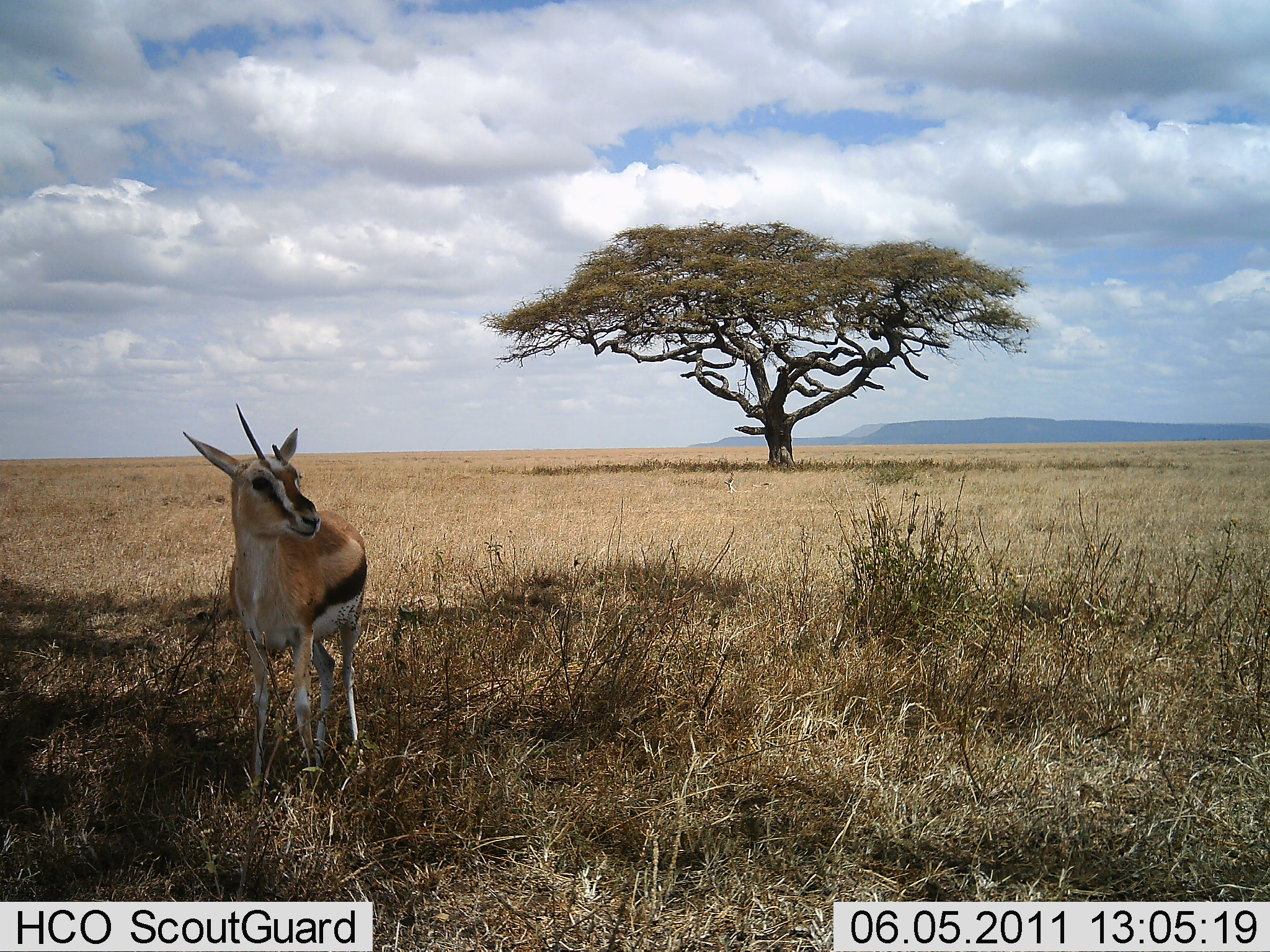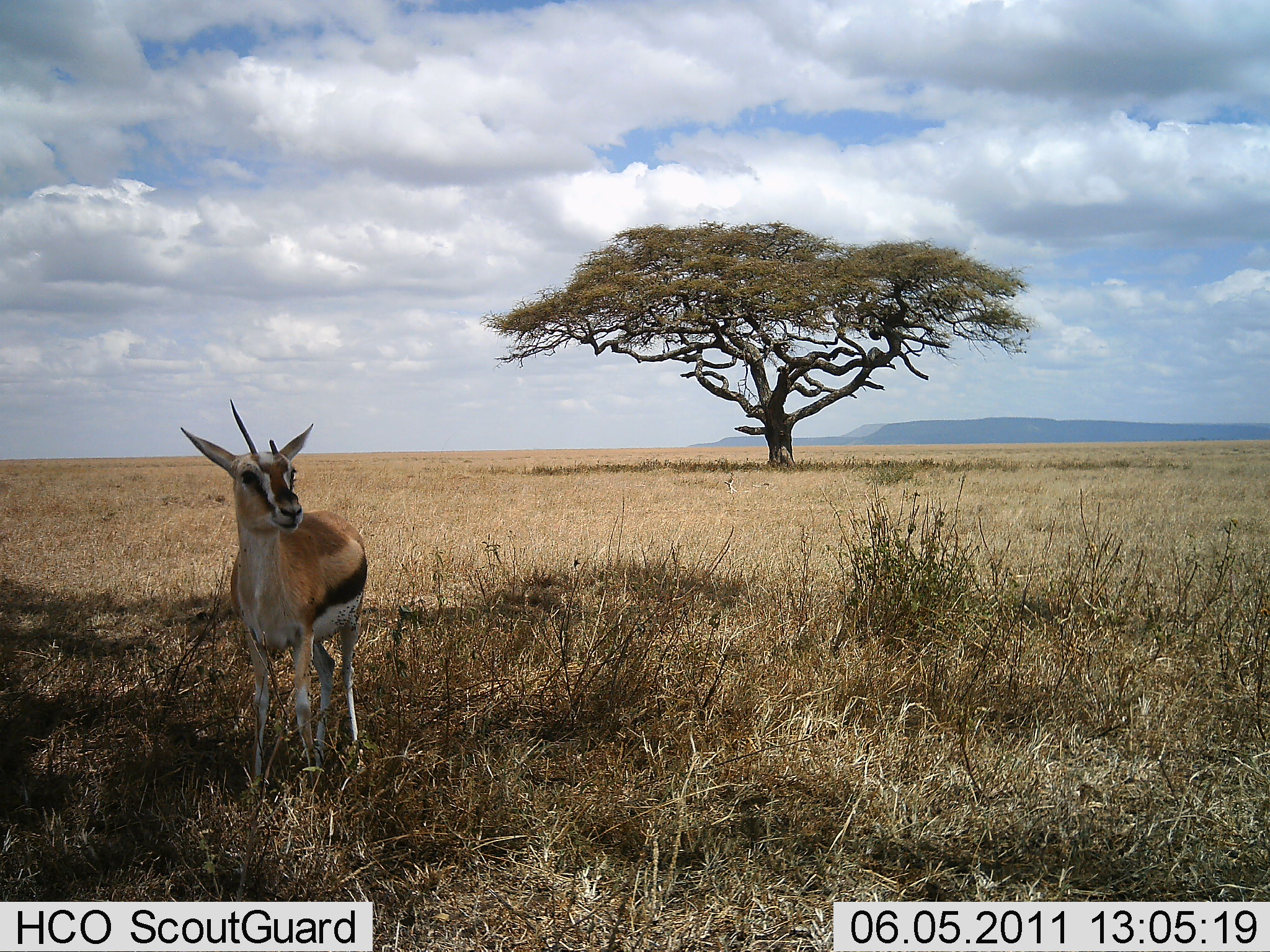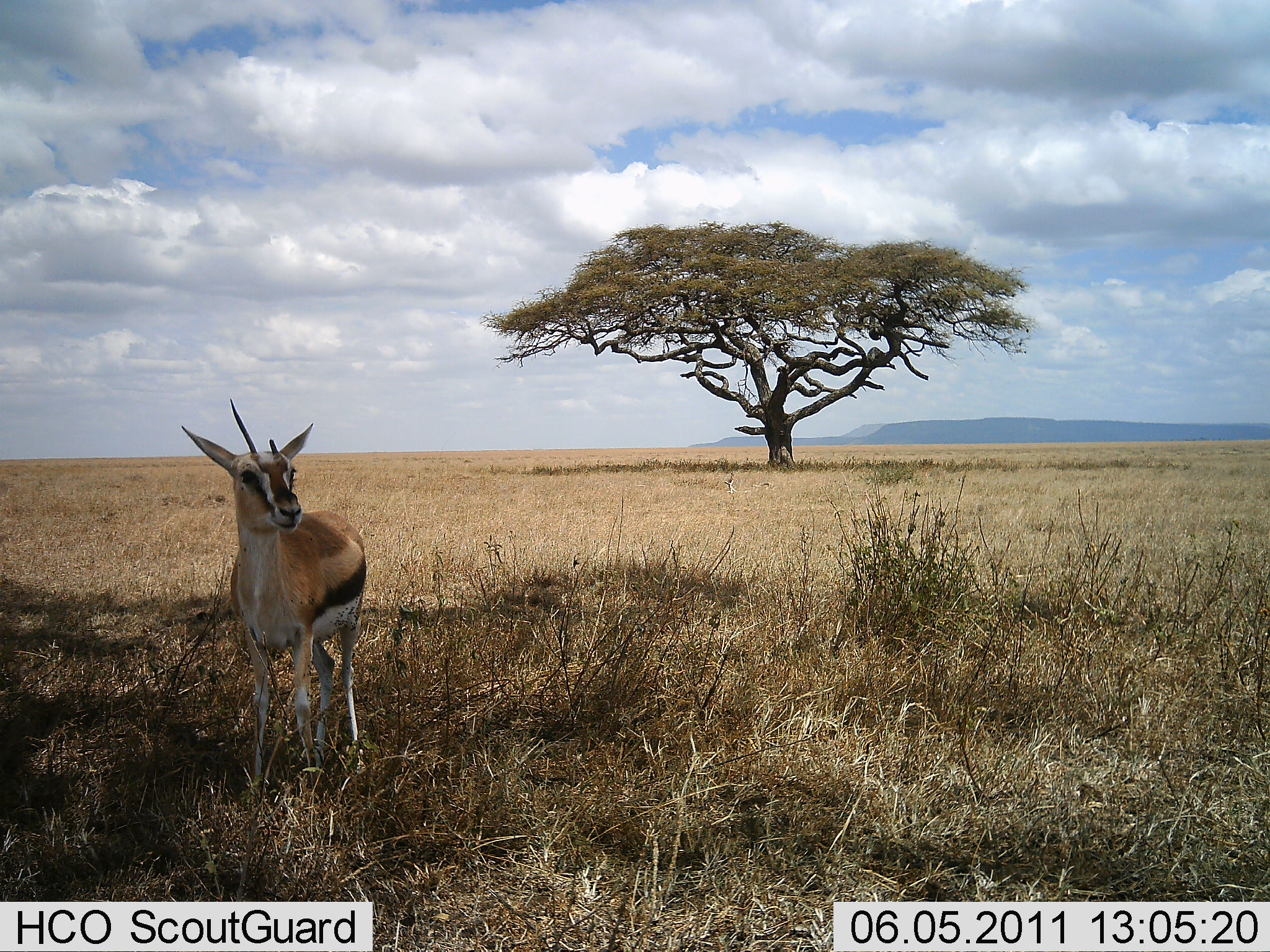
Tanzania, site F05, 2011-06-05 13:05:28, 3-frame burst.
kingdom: Animalia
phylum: Chordata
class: Mammalia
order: Artiodactyla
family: Bovidae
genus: Eudorcas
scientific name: Eudorcas thomsonii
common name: thomson's gazelle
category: gazellethomsons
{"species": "gazellethomsons (thomson's gazelle) (Eudorcas thomsonii)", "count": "1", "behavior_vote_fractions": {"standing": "100%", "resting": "0%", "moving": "0%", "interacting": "0%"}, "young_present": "0%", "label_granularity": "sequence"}